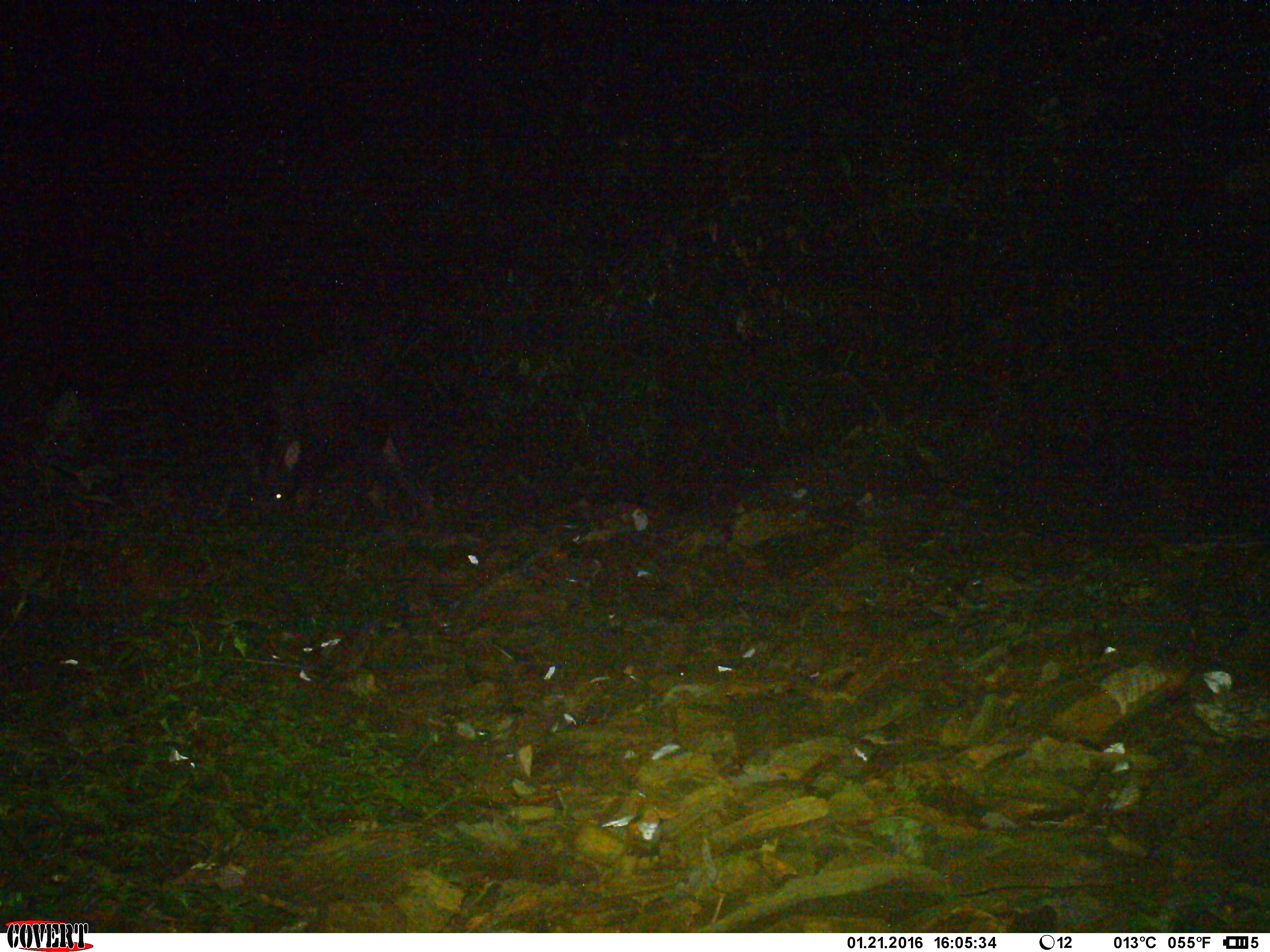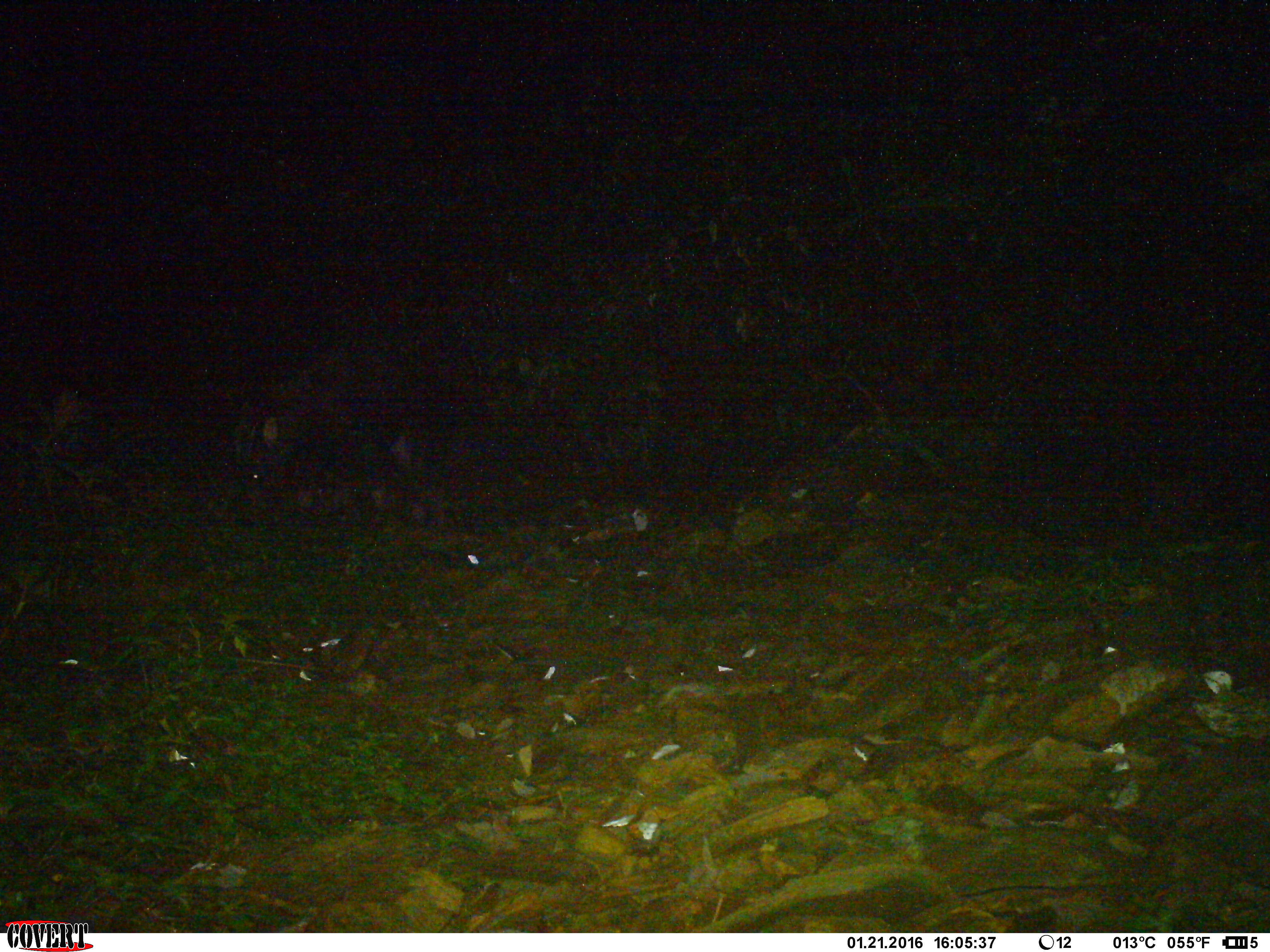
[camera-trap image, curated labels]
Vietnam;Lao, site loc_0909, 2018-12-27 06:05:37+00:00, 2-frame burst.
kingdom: Animalia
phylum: Chordata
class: Mammalia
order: Artiodactyla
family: Bovidae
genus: Capricornis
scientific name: Capricornis sumatraensis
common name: chinese serow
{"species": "chinese serow (Capricornis sumatraensis)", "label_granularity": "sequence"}